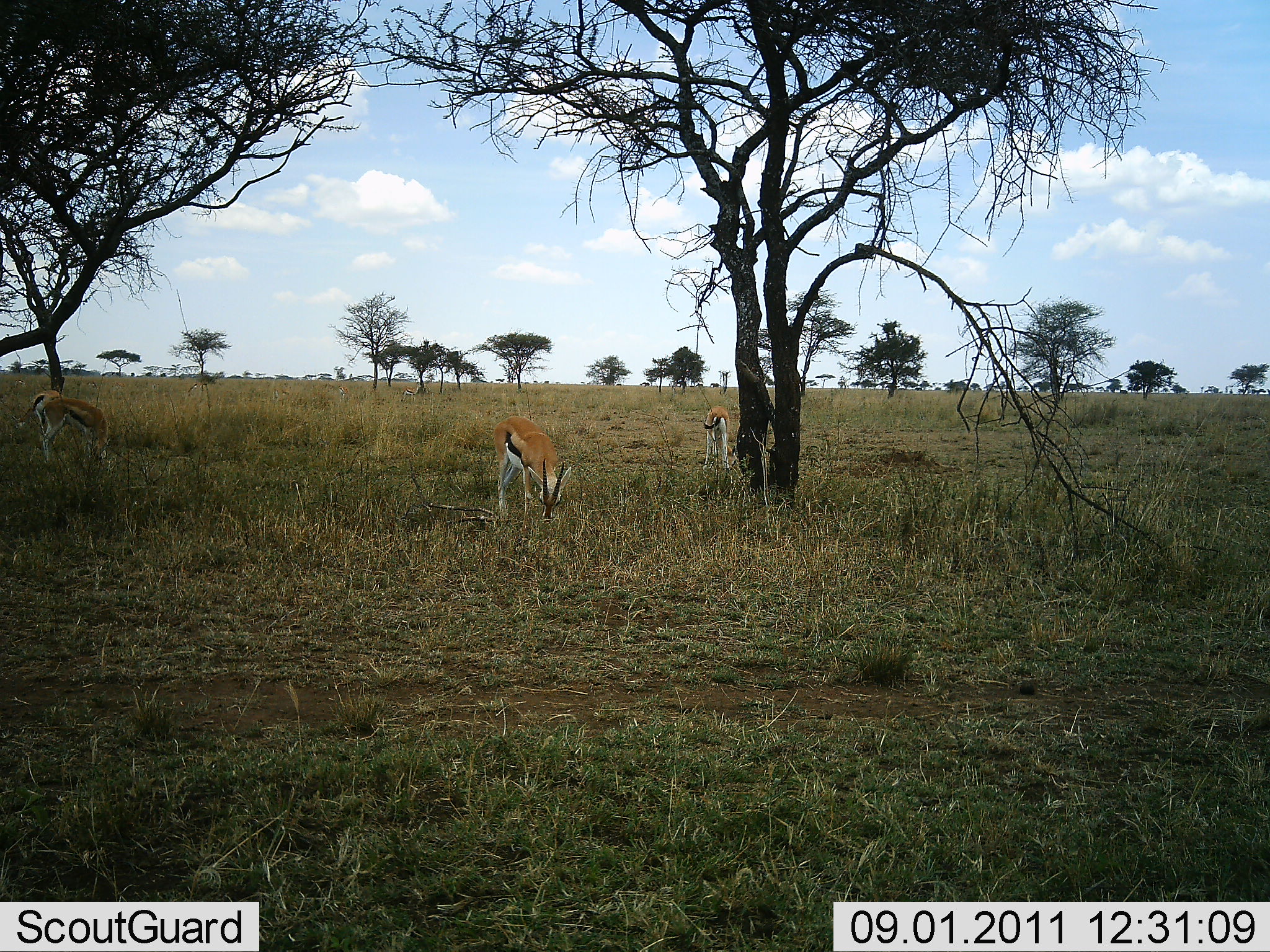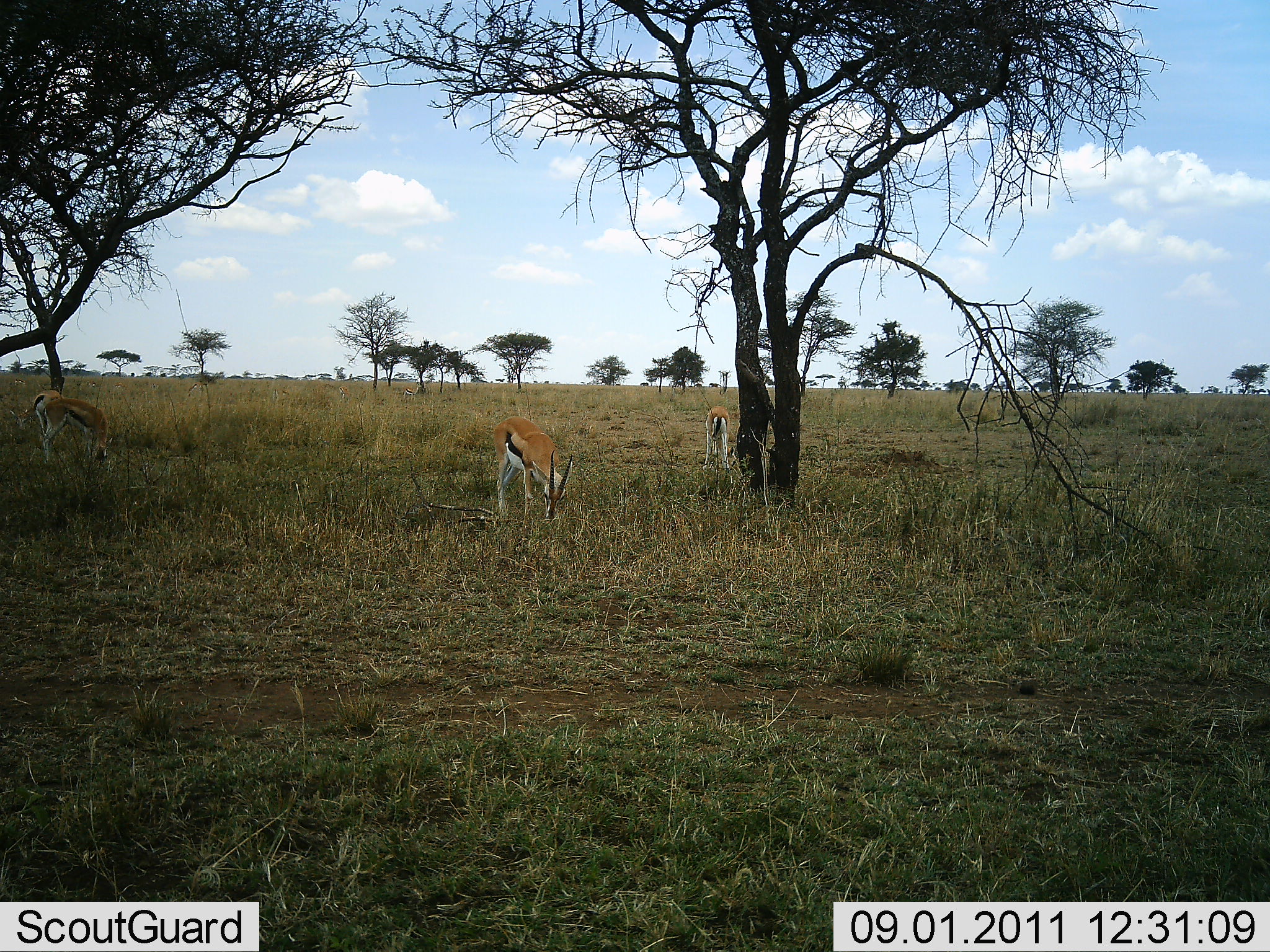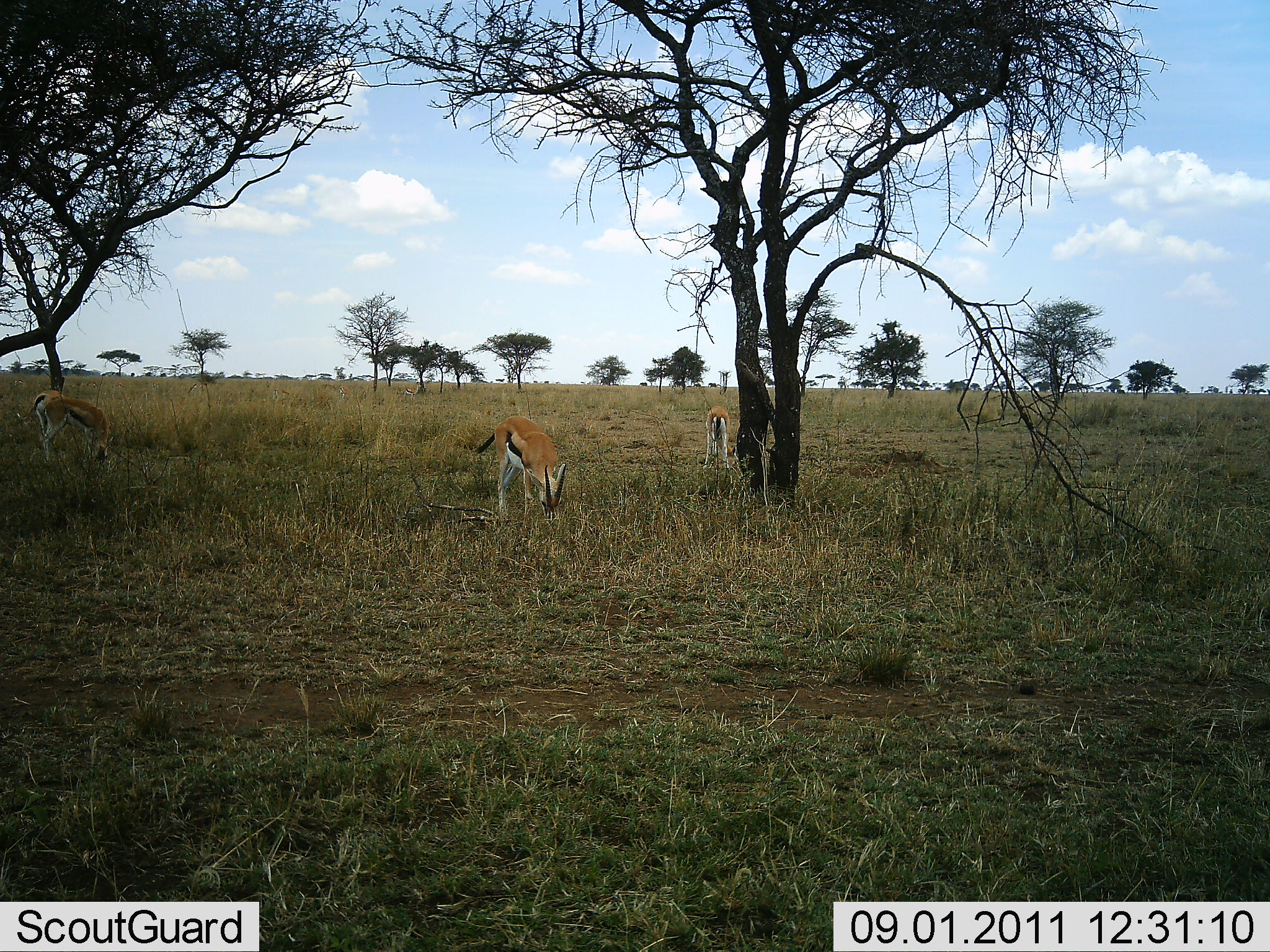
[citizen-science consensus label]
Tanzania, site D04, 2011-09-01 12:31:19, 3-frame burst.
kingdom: Animalia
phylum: Chordata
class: Mammalia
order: Artiodactyla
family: Bovidae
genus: Eudorcas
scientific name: Eudorcas thomsonii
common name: thomson's gazelle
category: gazellethomsons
Gazellethomsons (thomson's gazelle) (Eudorcas thomsonii), count 3. Behavior (volunteer vote fractions): standing 18%, resting 6%, moving 0%, interacting 0%. Young present (vote fraction): 0%. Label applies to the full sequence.